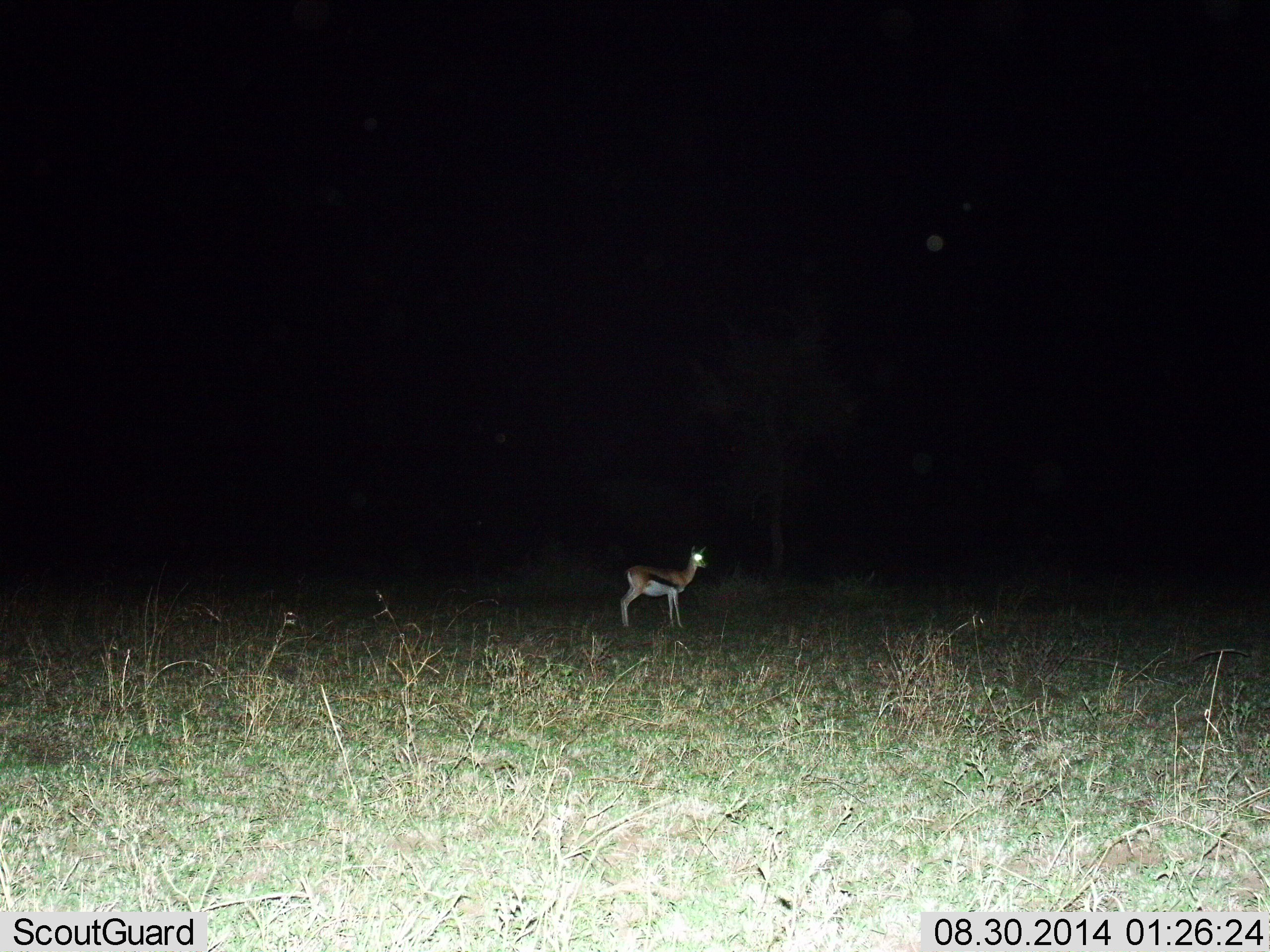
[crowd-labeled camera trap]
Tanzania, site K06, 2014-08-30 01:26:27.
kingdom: Animalia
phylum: Chordata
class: Mammalia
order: Artiodactyla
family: Bovidae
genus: Eudorcas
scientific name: Eudorcas thomsonii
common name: thomson's gazelle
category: gazellethomsons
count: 1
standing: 100%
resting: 0%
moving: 0%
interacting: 0%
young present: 0%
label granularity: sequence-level